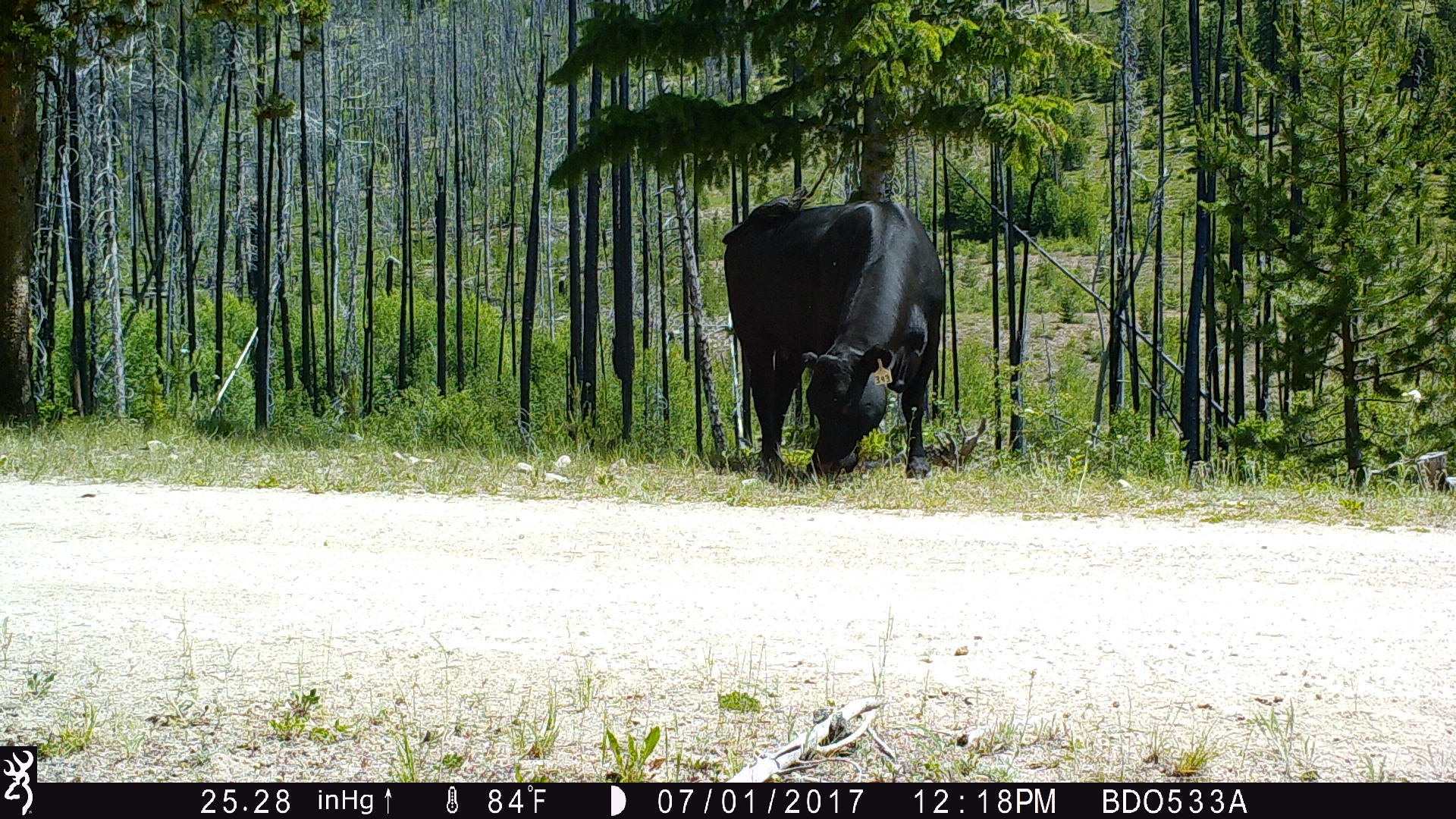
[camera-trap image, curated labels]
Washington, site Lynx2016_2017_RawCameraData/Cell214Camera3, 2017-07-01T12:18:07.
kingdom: Animalia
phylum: Chordata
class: Mammalia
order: Artiodactyla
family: Bovidae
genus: Bos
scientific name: Bos taurus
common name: domestic cattle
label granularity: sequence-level